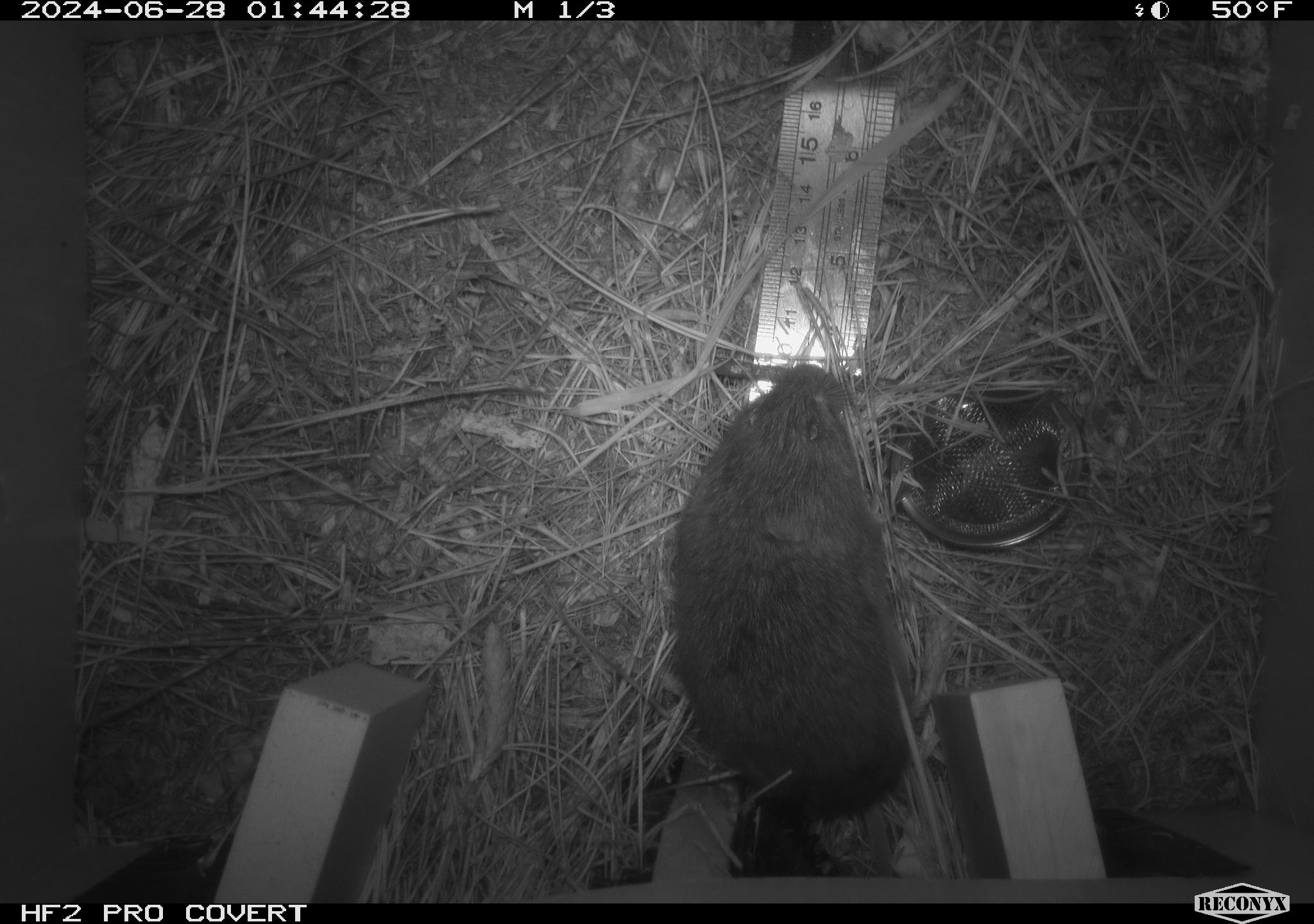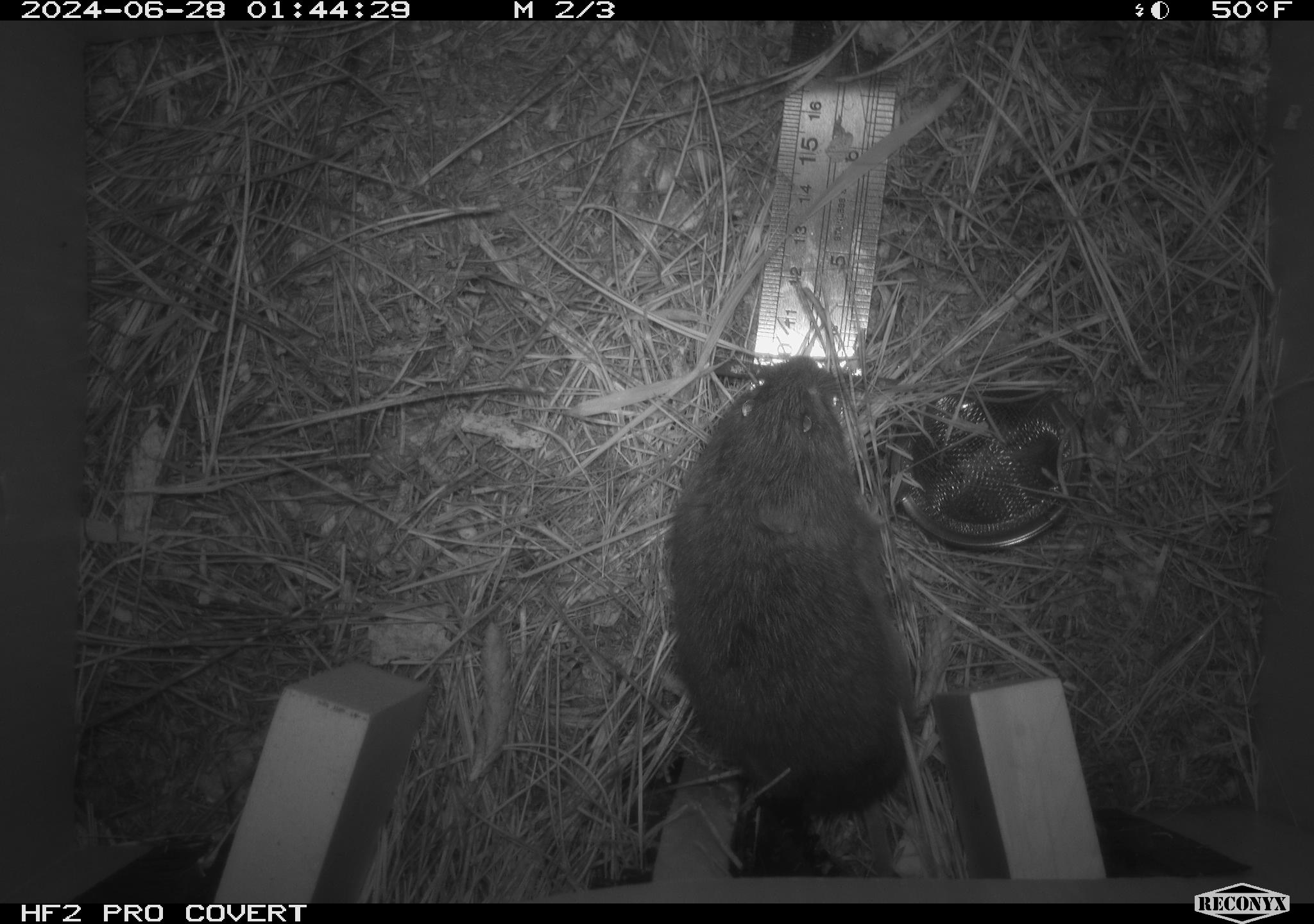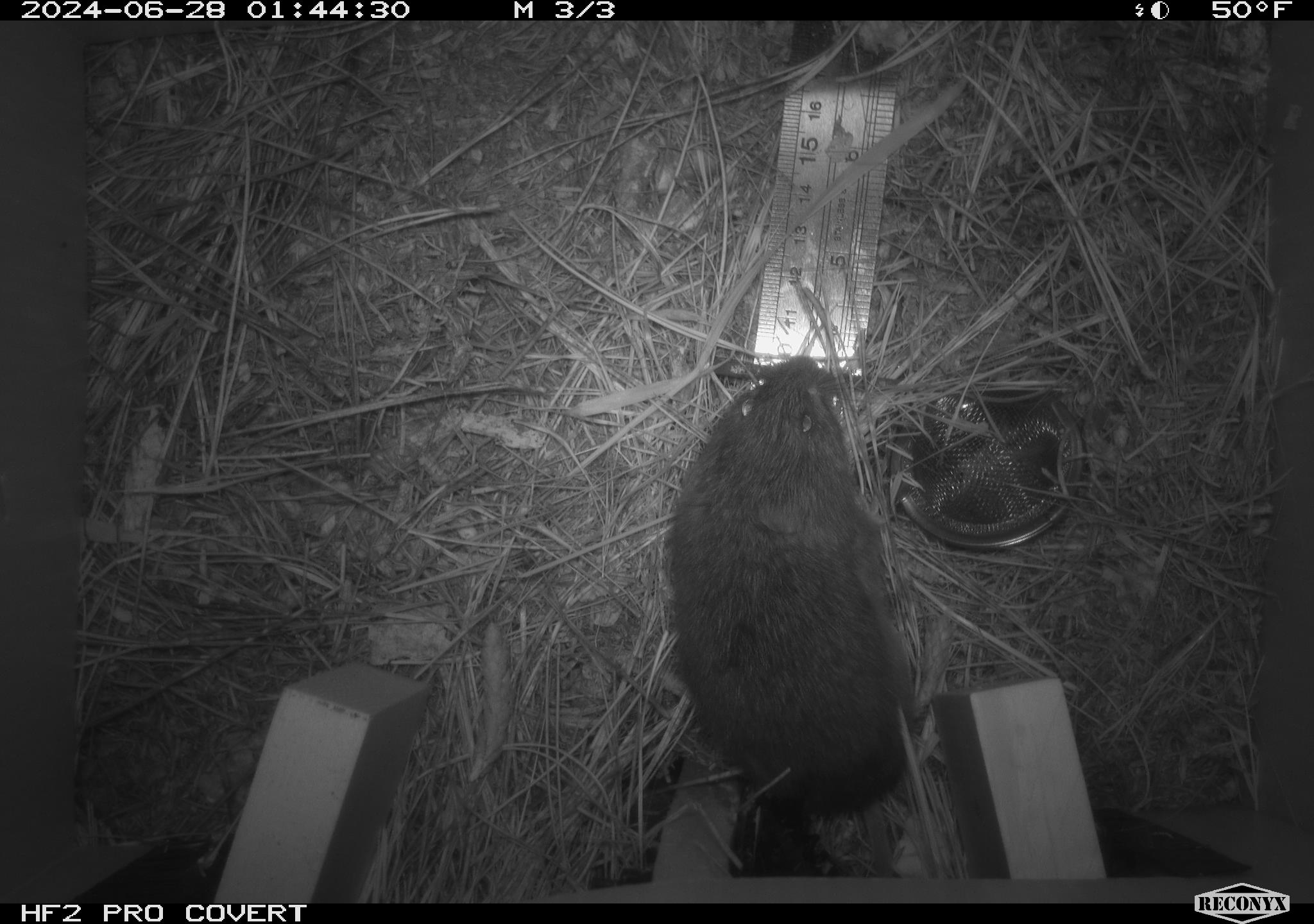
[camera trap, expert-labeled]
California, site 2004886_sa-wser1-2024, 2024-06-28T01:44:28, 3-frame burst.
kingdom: Animalia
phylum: Chordata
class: Mammalia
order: Rodentia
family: Cricetidae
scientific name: Arvicolinae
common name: voles, lemmings, and muskrats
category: arvicolinae subfamily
Arvicolinae subfamily (voles, lemmings, and muskrats) (Arvicolinae).